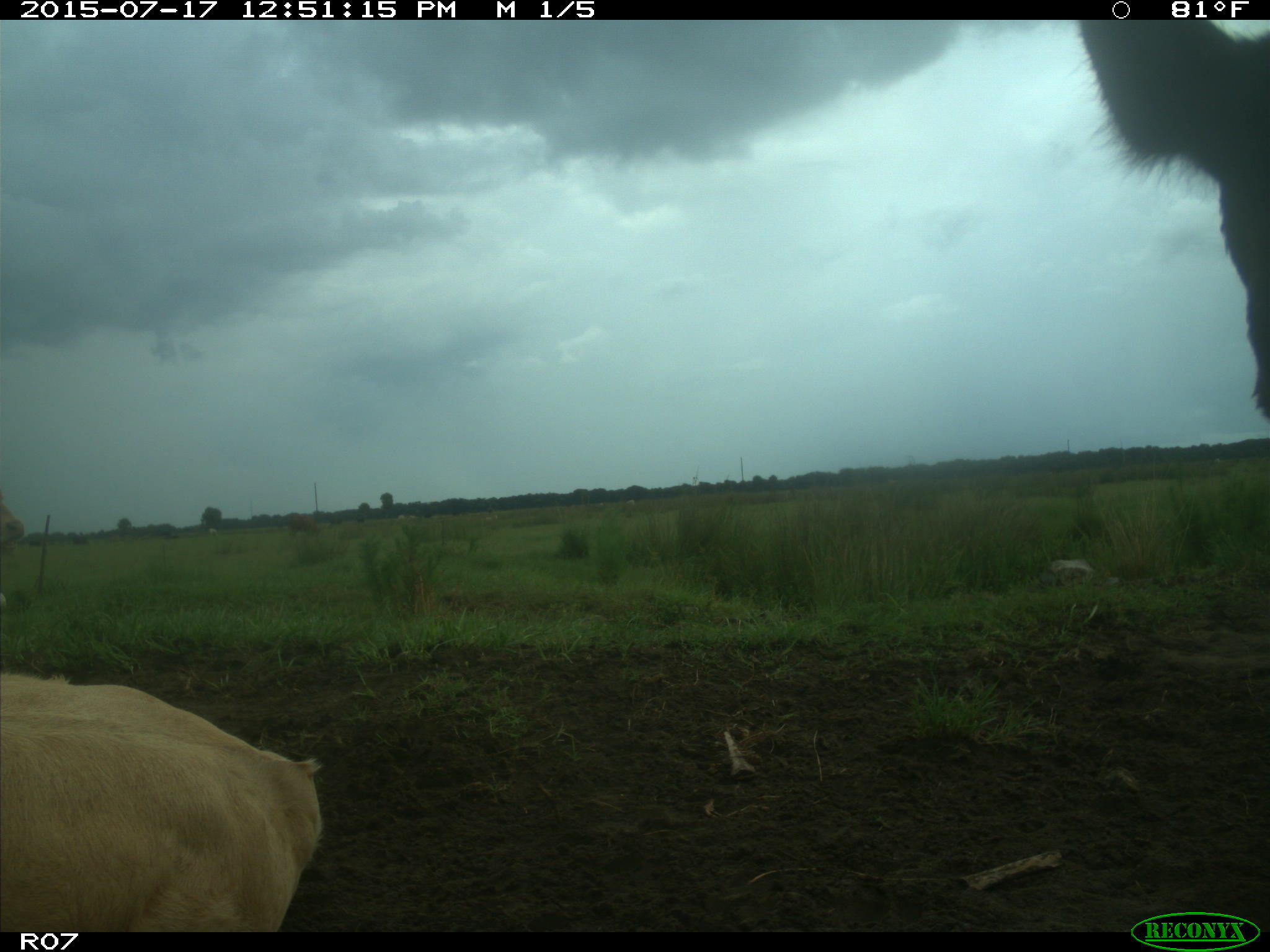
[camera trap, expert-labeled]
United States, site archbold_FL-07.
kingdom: Animalia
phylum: Chordata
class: Mammalia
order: Artiodactyla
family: Bovidae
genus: Bos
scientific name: Bos taurus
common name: domestic cow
Bos taurus (domestic cow).